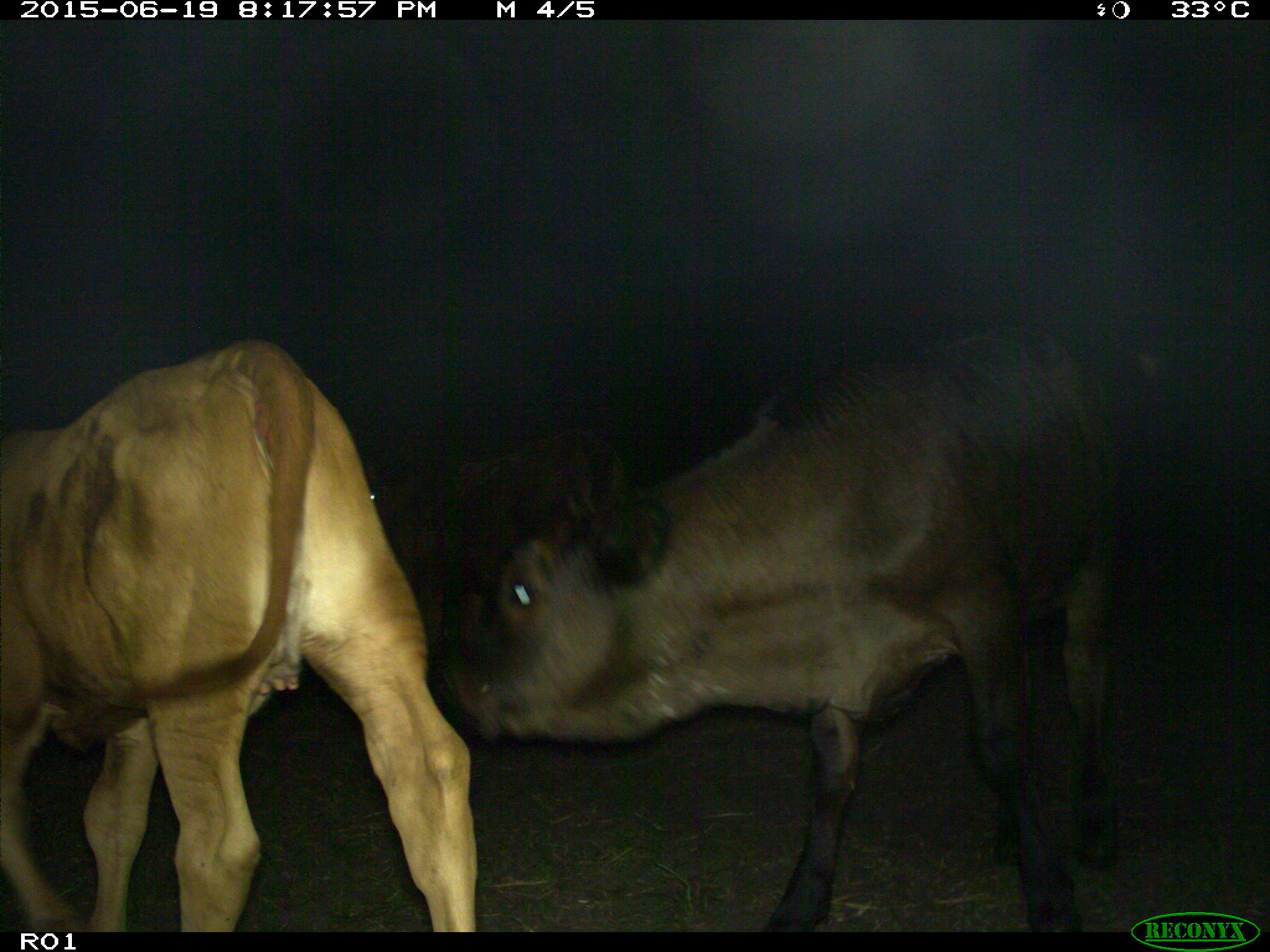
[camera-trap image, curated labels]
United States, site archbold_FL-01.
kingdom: Animalia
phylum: Chordata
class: Mammalia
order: Artiodactyla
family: Bovidae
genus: Bos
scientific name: Bos taurus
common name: domestic cow